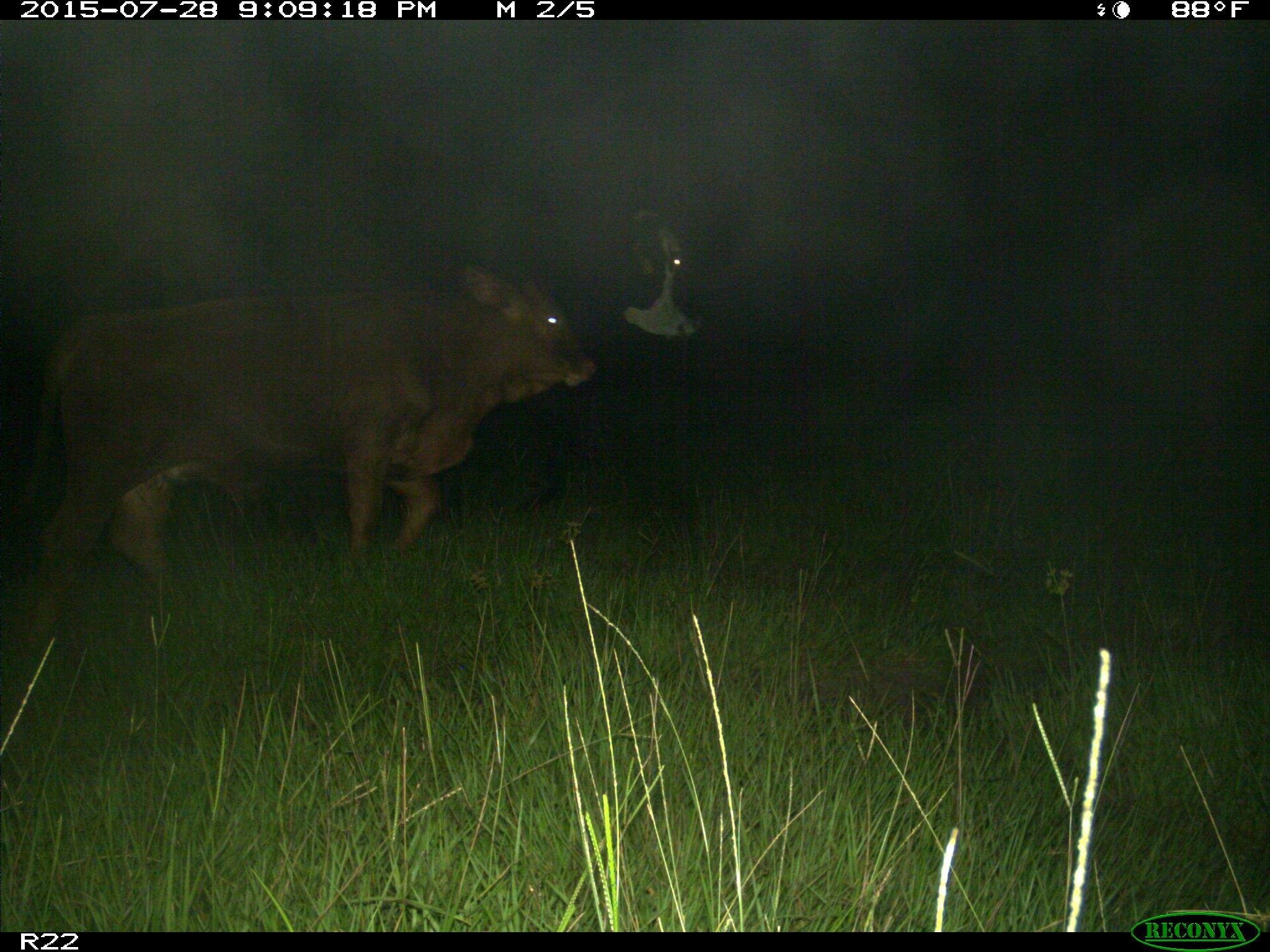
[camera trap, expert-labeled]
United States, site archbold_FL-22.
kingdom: Animalia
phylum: Chordata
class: Mammalia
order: Artiodactyla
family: Bovidae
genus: Bos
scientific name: Bos taurus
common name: domestic cow